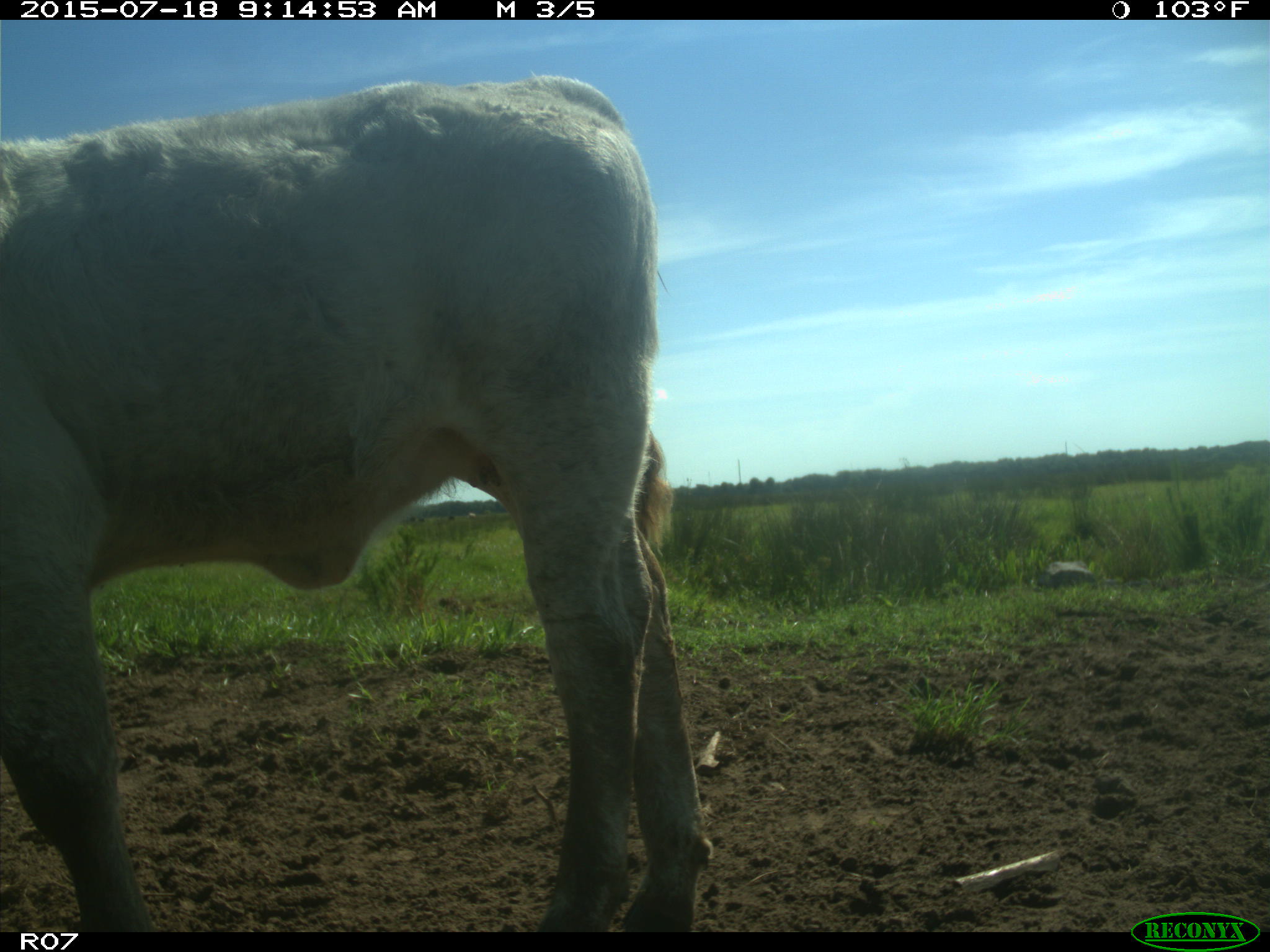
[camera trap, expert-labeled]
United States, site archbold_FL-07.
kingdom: Animalia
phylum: Chordata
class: Mammalia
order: Artiodactyla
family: Bovidae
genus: Bos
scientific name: Bos taurus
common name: domestic cow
Bos taurus (domestic cow).